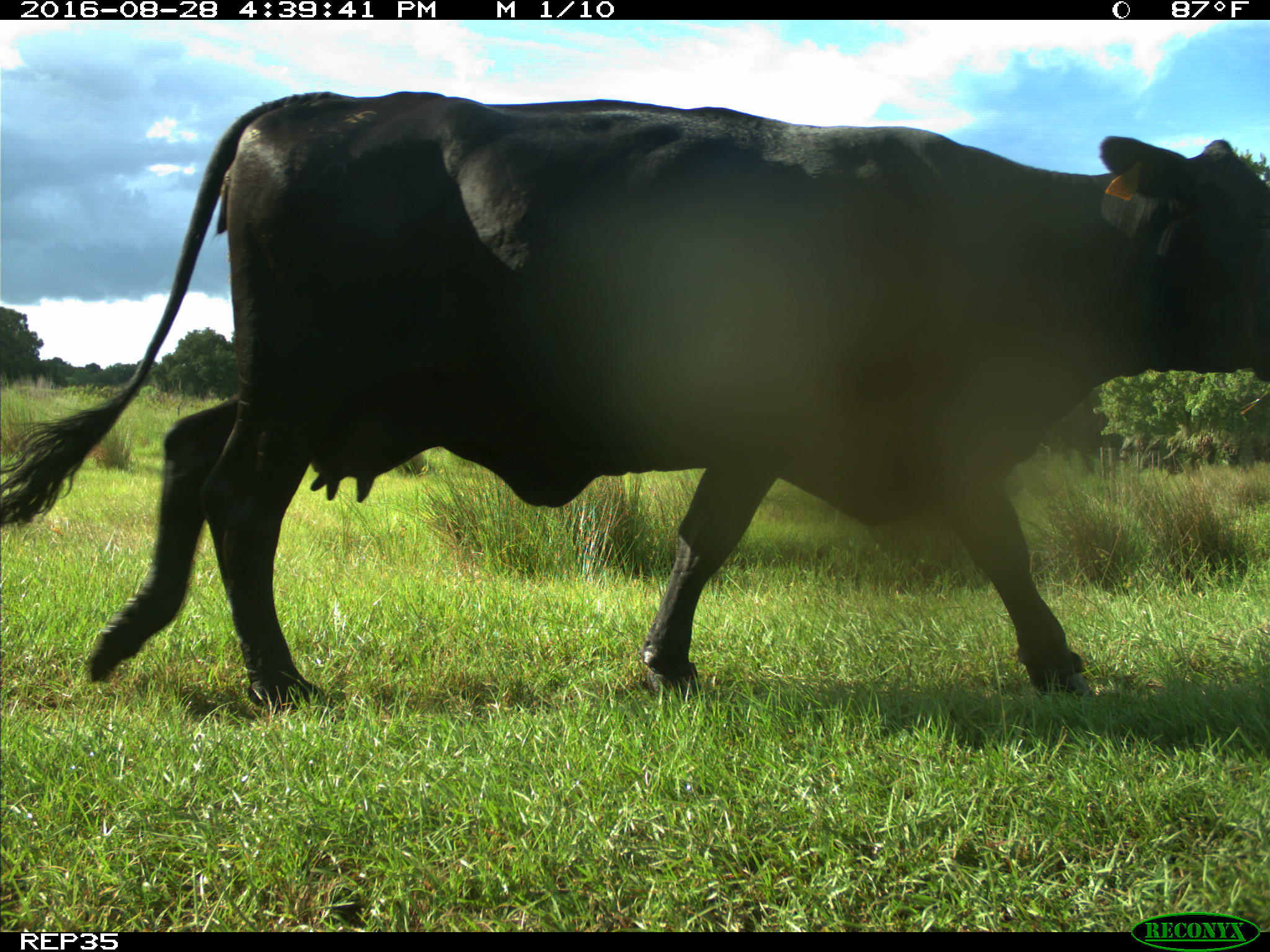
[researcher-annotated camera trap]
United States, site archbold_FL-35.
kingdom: Animalia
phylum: Chordata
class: Mammalia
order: Artiodactyla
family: Bovidae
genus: Bos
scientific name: Bos taurus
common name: domestic cow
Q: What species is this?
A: Bos taurus (domestic cow).